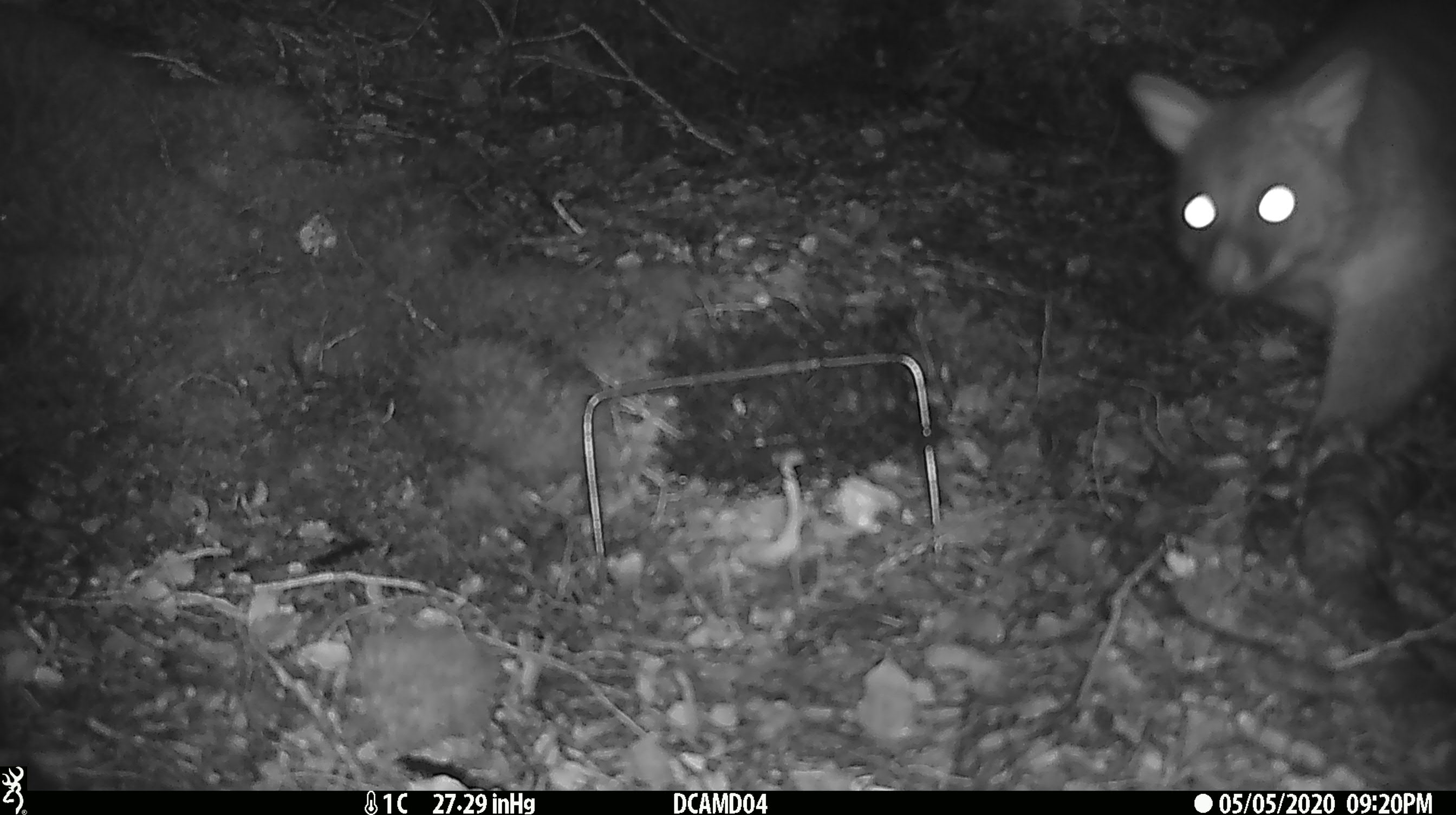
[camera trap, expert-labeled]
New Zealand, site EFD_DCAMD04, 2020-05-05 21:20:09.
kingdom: Animalia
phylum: Chordata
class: Mammalia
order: Diprotodontia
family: Phalangeridae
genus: Trichosurus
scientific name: Trichosurus vulpecula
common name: common brushtail possum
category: possum